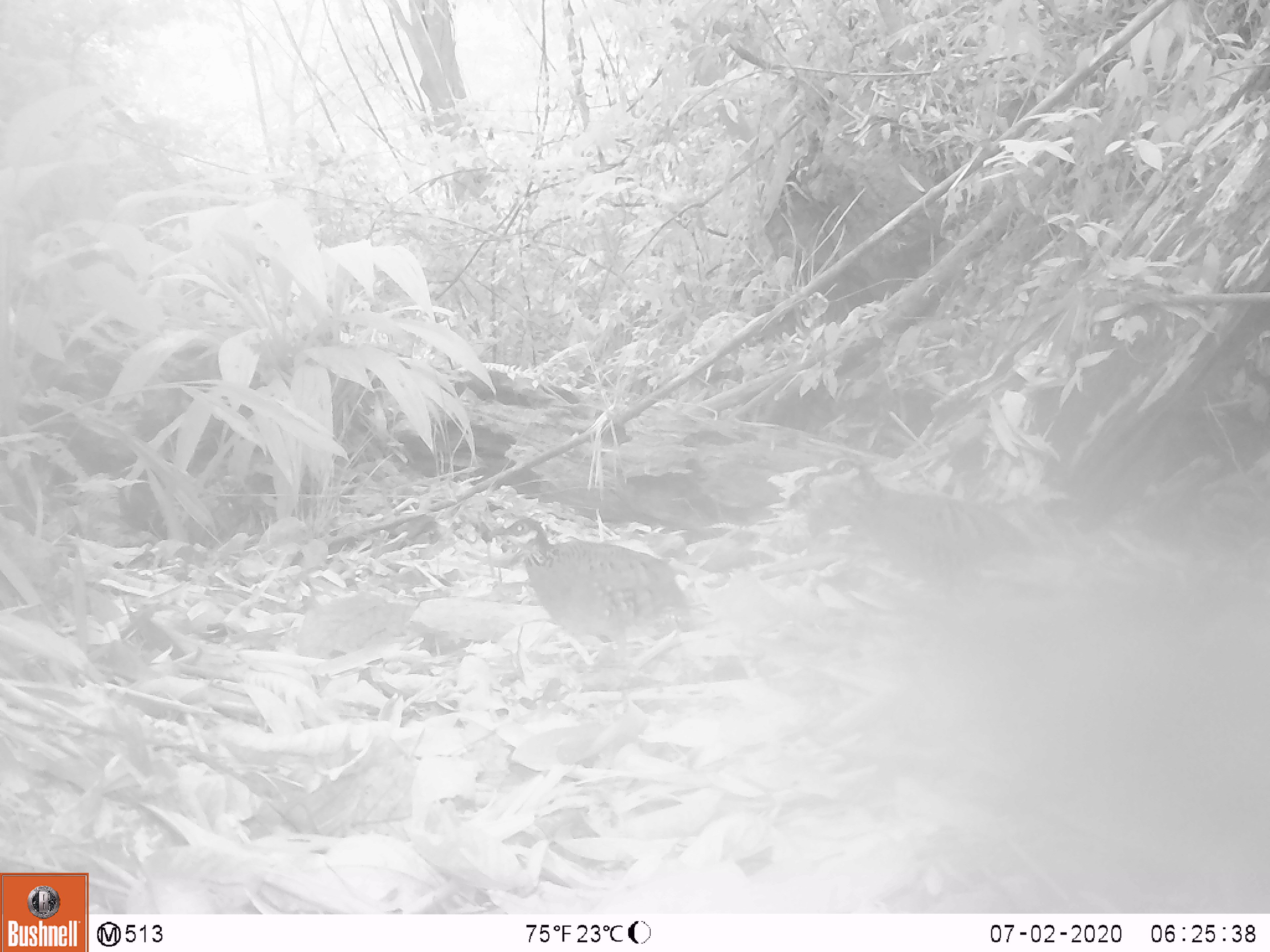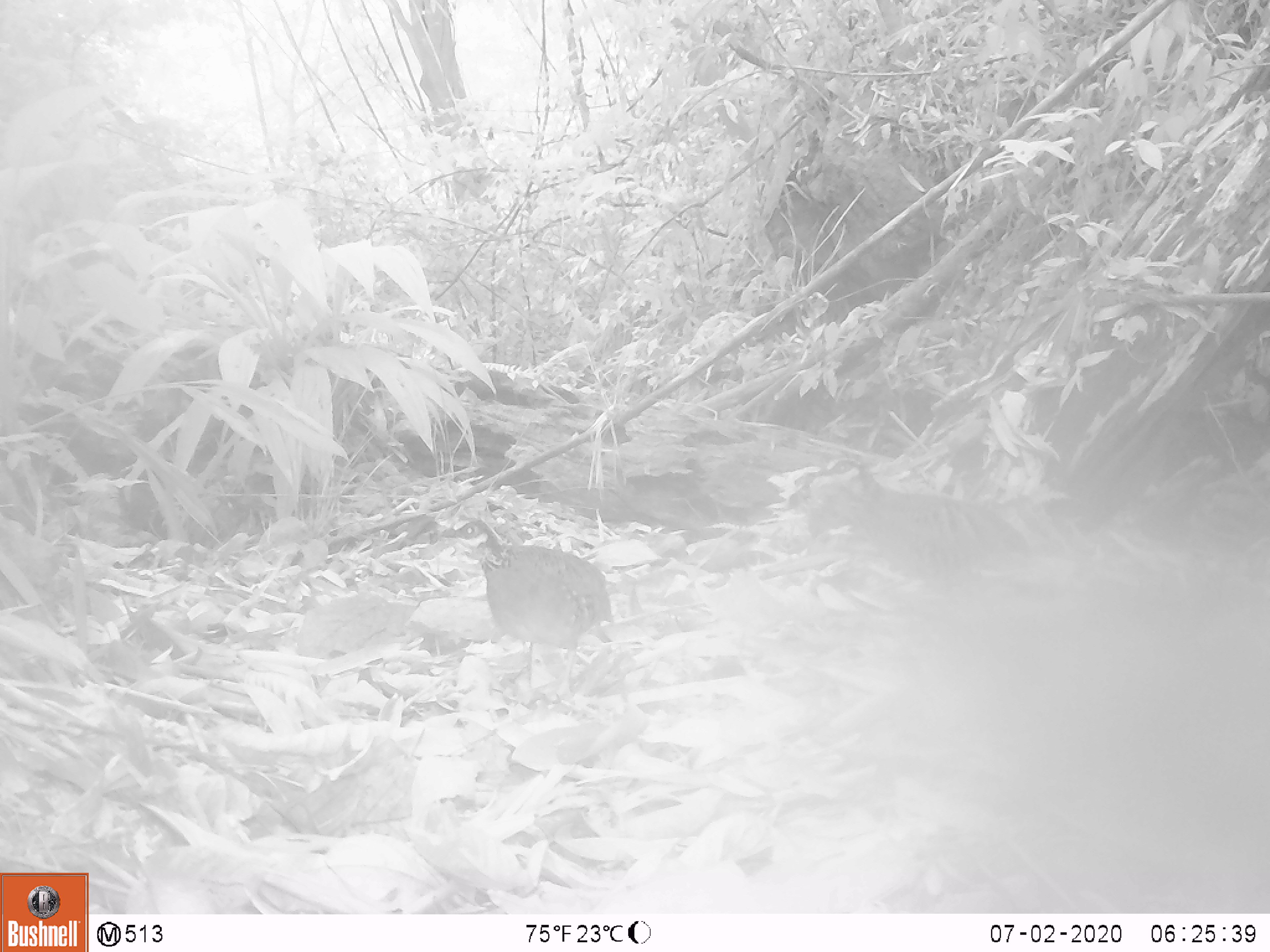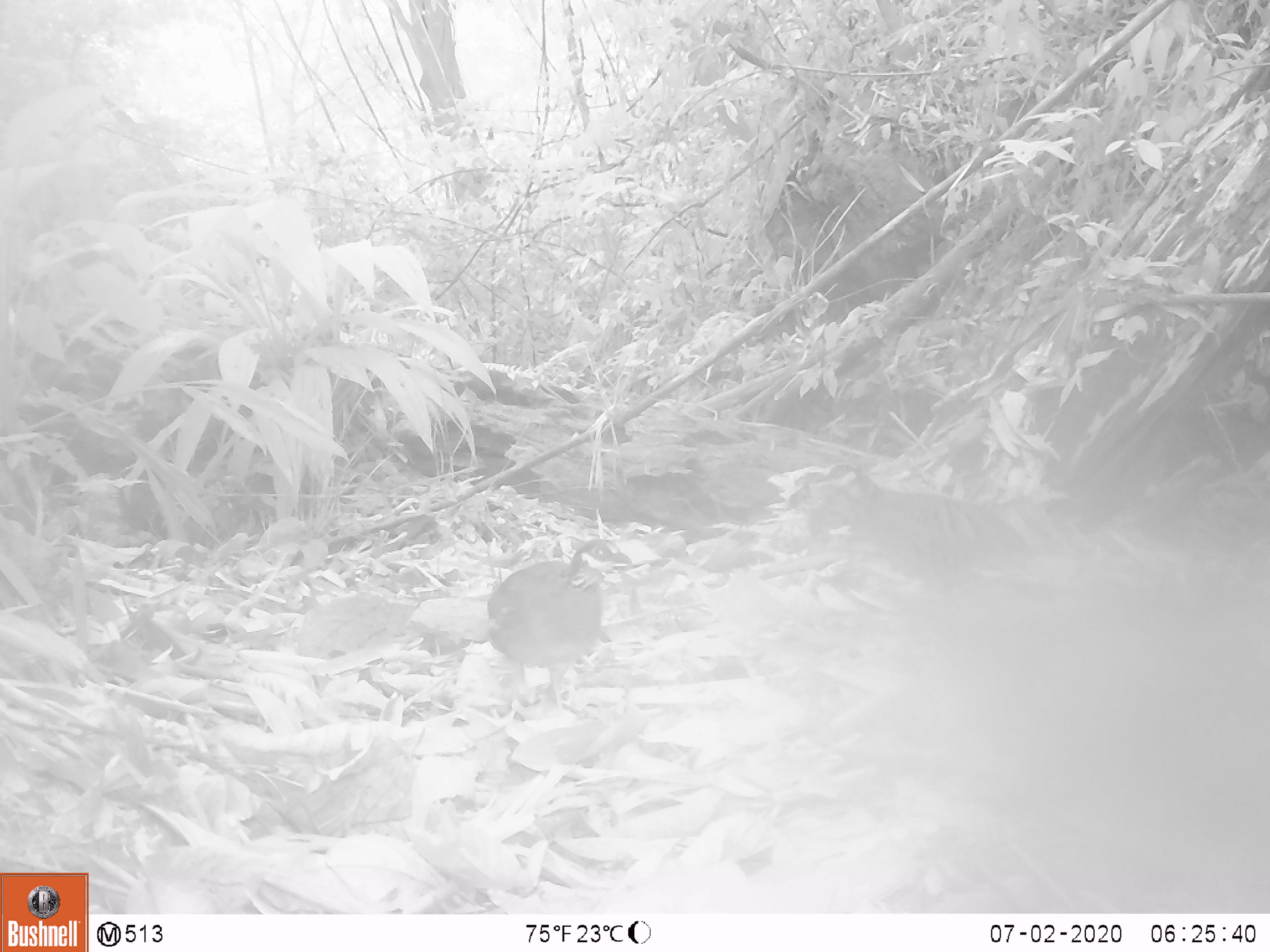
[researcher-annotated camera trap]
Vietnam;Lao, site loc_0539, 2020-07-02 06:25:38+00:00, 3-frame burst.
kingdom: Animalia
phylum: Chordata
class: Aves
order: Galliformes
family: Phasianidae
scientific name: Phasianidae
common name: partridge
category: unidentified partridge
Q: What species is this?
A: Unidentified partridge (partridge) (Phasianidae).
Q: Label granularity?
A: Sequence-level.